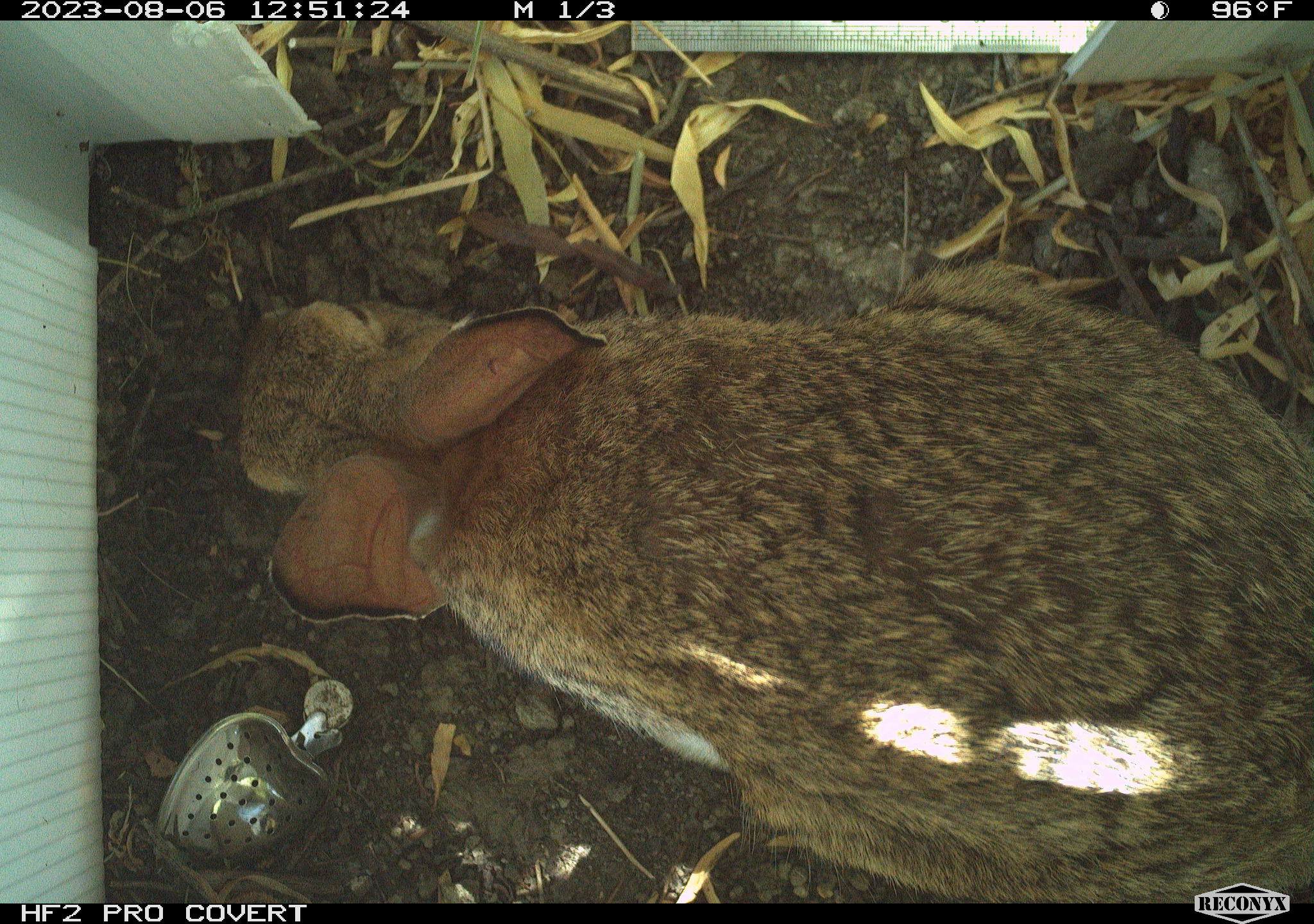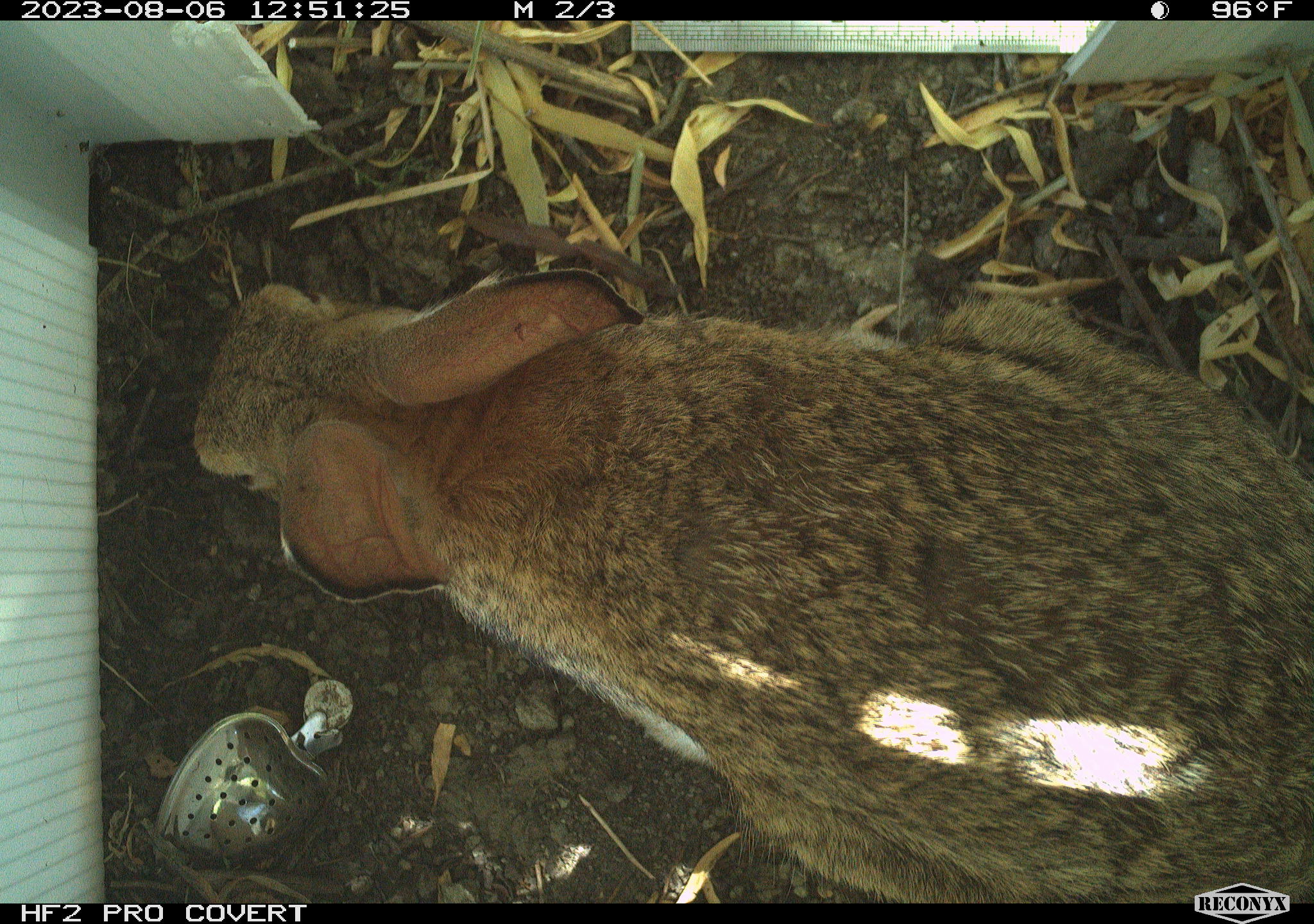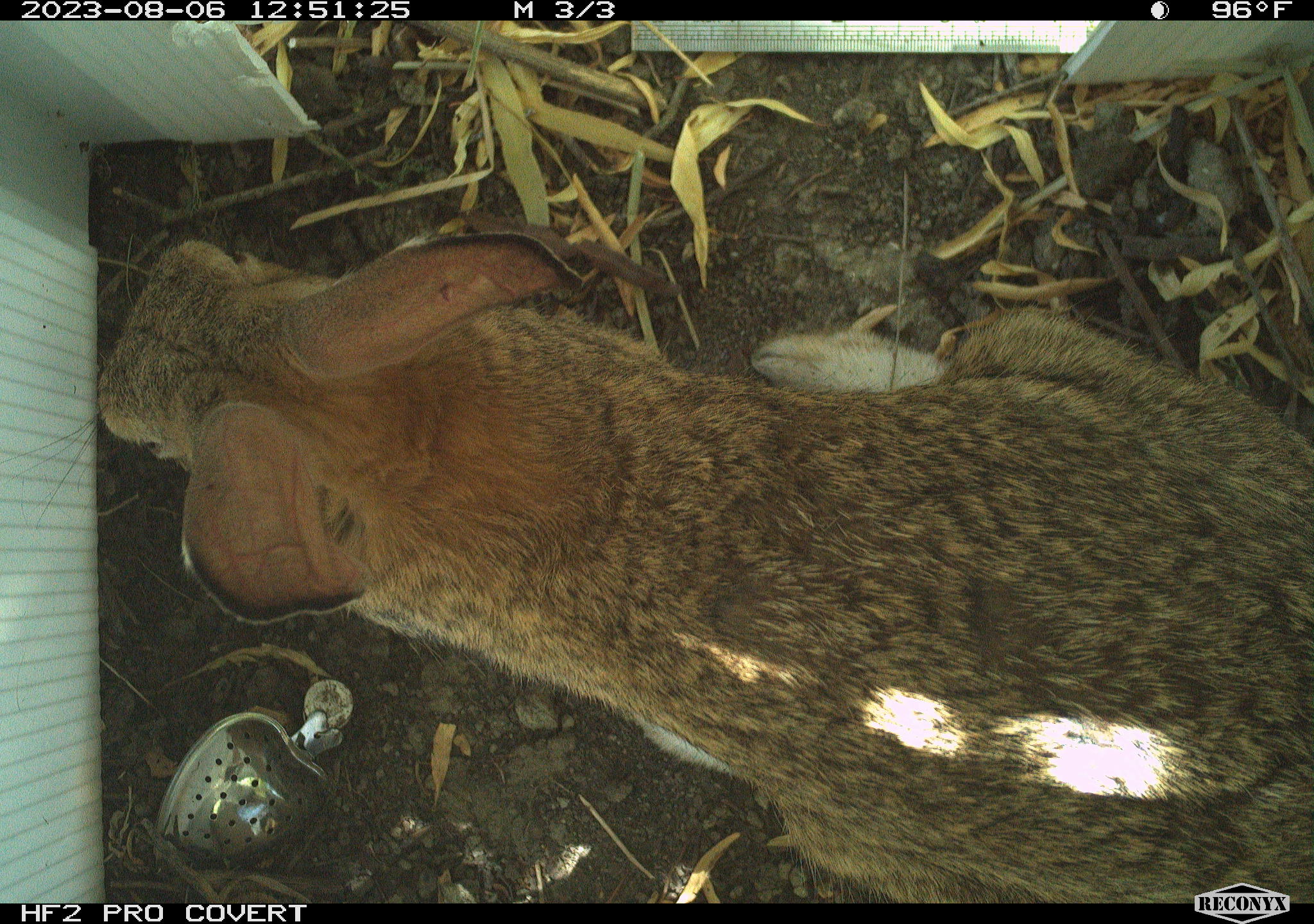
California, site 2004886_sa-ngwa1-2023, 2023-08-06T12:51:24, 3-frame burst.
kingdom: Animalia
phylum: Chordata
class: Mammalia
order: Lagomorpha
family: Leporidae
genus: Sylvilagus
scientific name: Sylvilagus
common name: cottontail rabbits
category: sylvilagus species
Sylvilagus species (cottontail rabbits) (Sylvilagus).